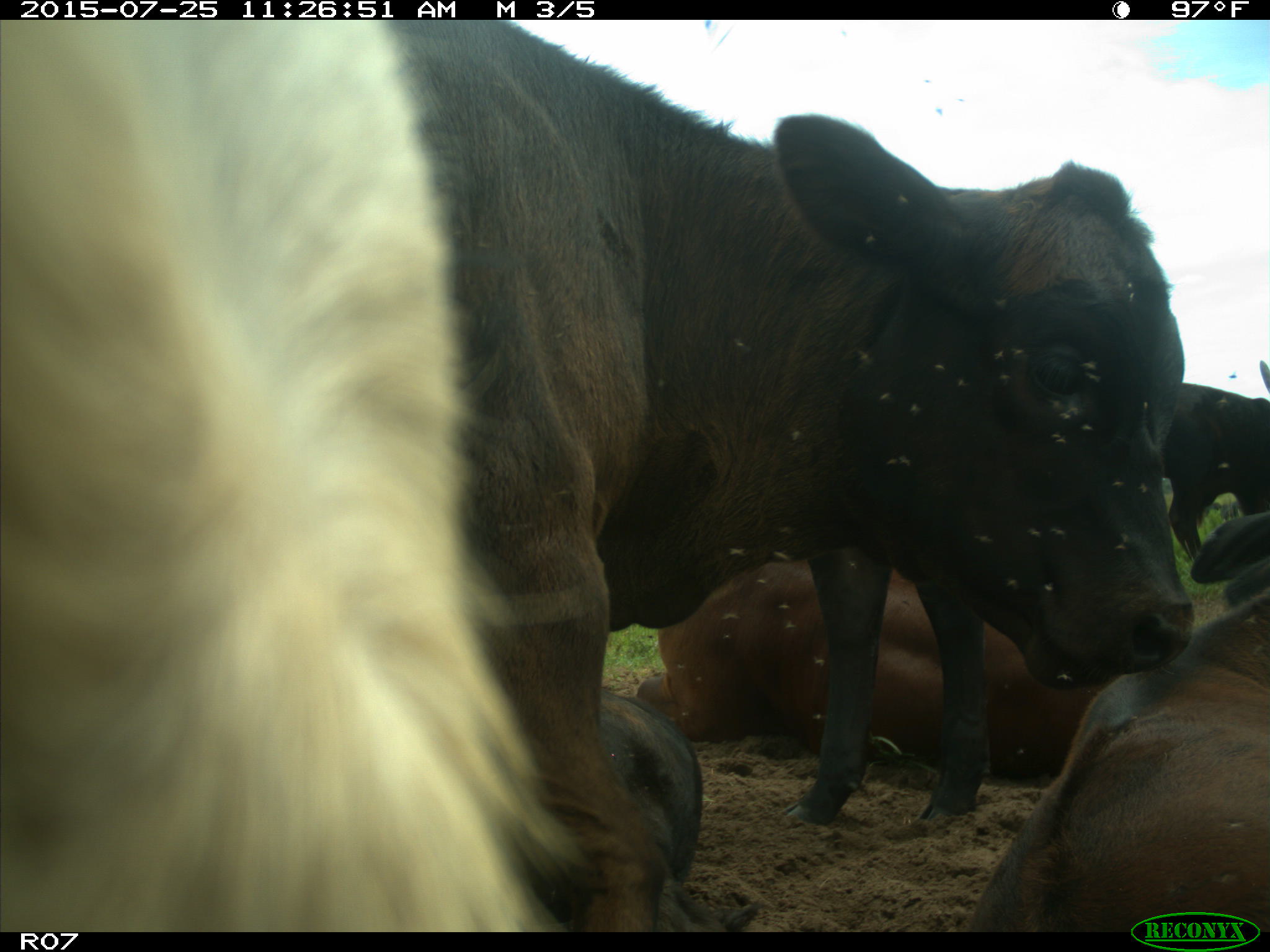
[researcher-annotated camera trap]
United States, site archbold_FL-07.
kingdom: Animalia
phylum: Chordata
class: Mammalia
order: Artiodactyla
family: Bovidae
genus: Bos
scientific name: Bos taurus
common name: domestic cow